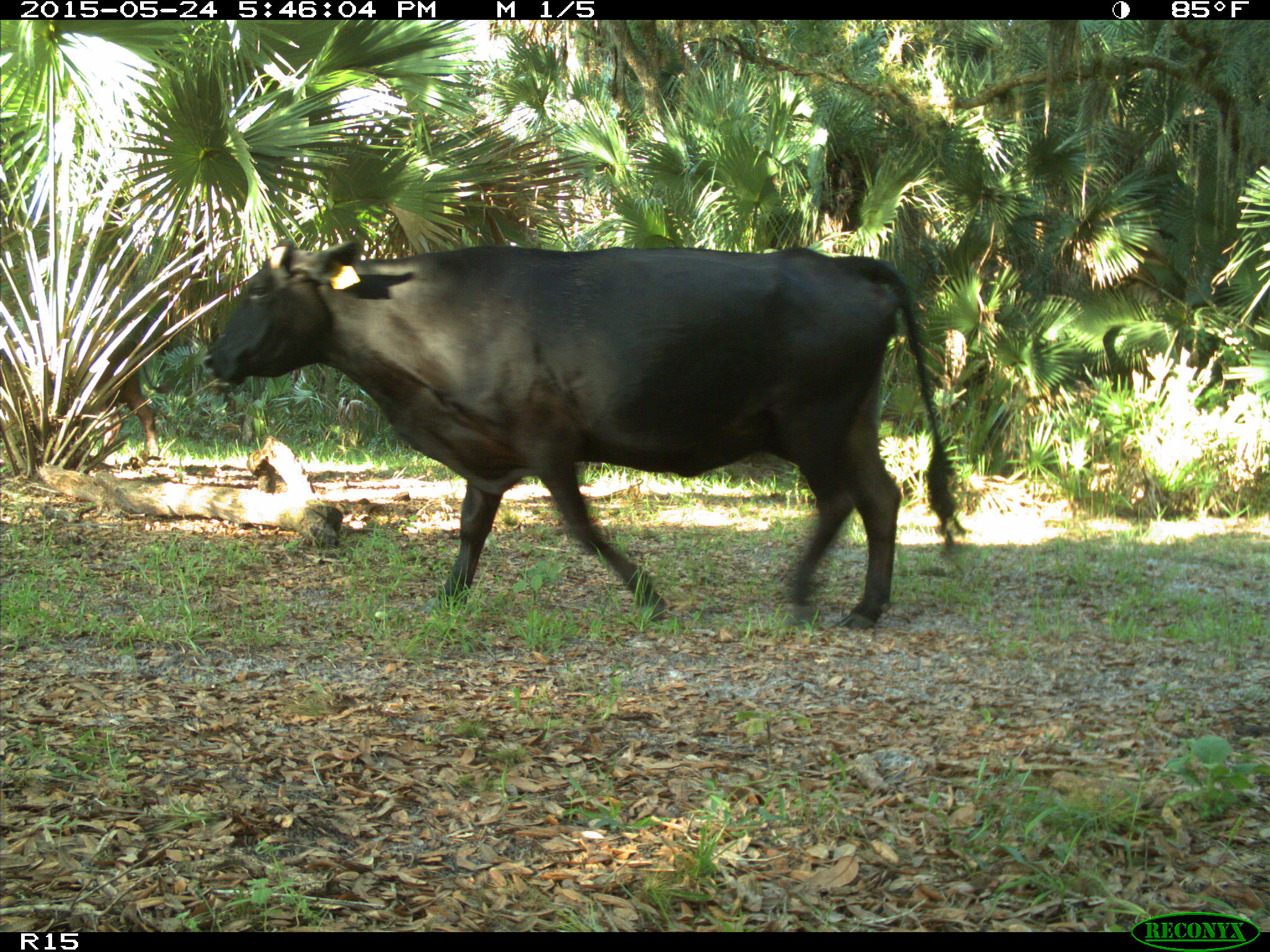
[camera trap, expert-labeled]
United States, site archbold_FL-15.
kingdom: Animalia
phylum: Chordata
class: Mammalia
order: Artiodactyla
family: Bovidae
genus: Bos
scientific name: Bos taurus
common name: domestic cow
Bos taurus (domestic cow).